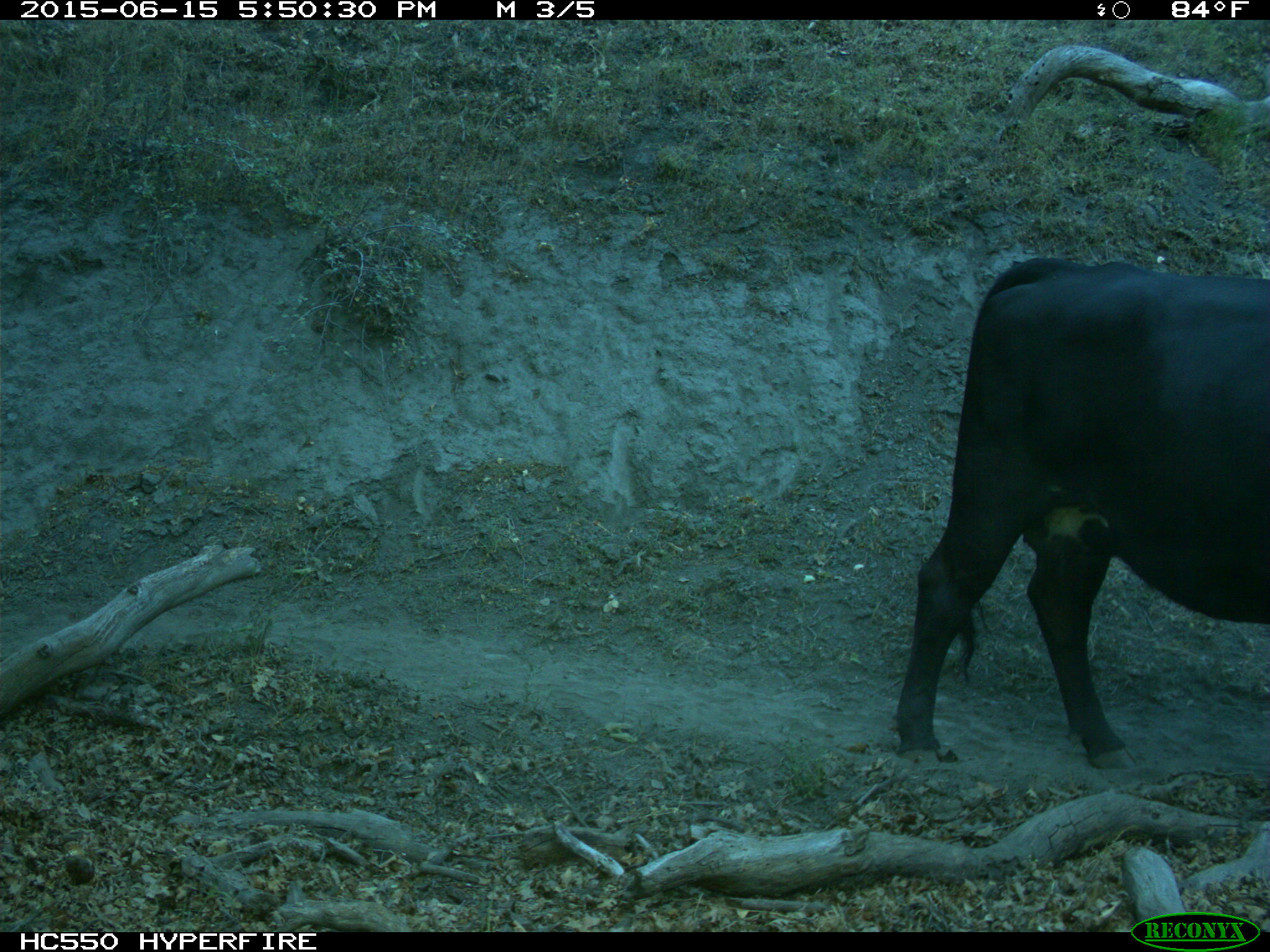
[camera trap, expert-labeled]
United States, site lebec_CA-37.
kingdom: Animalia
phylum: Chordata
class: Mammalia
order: Artiodactyla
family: Bovidae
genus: Bos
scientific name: Bos taurus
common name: domestic cow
Bos taurus (domestic cow).